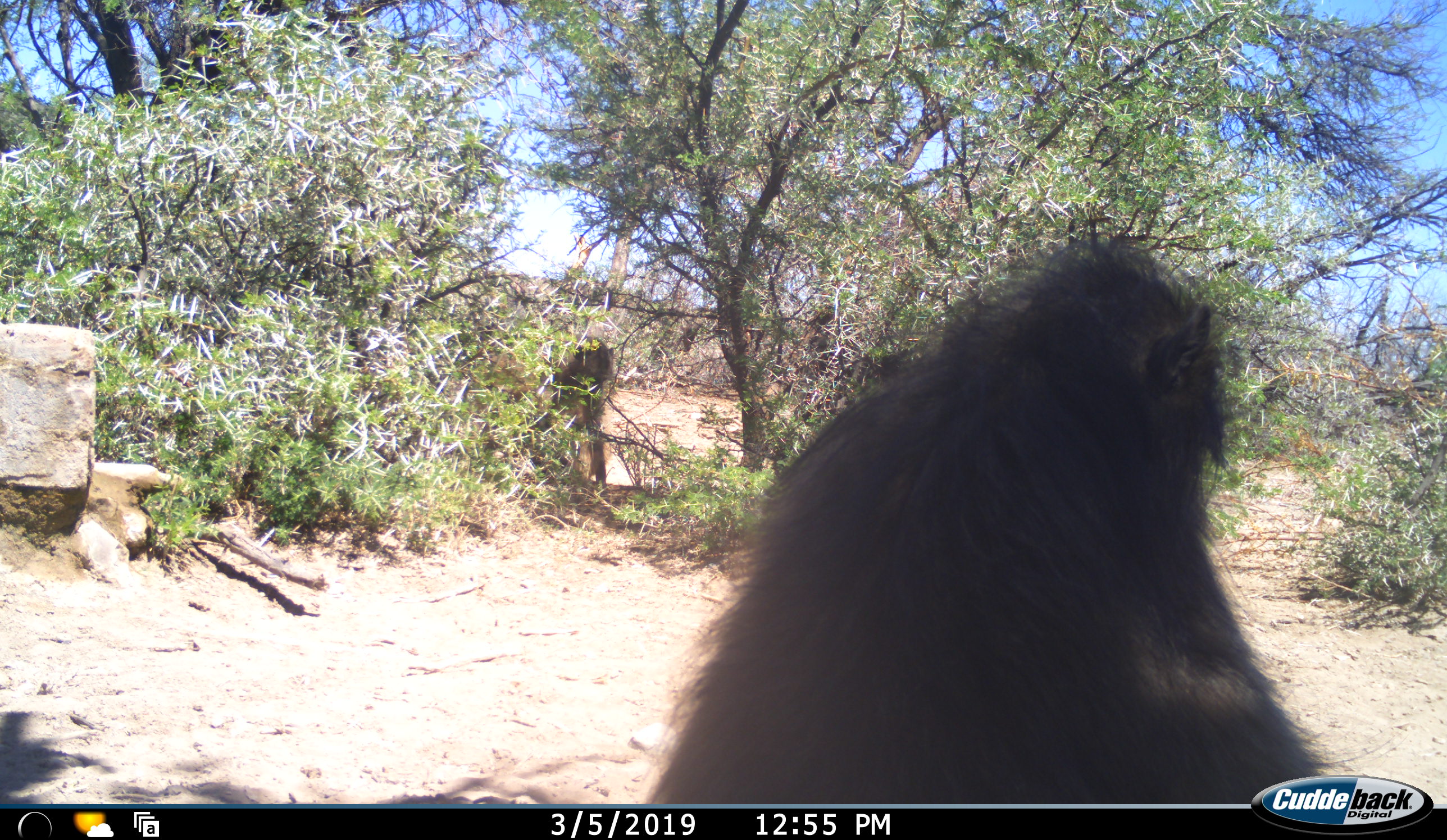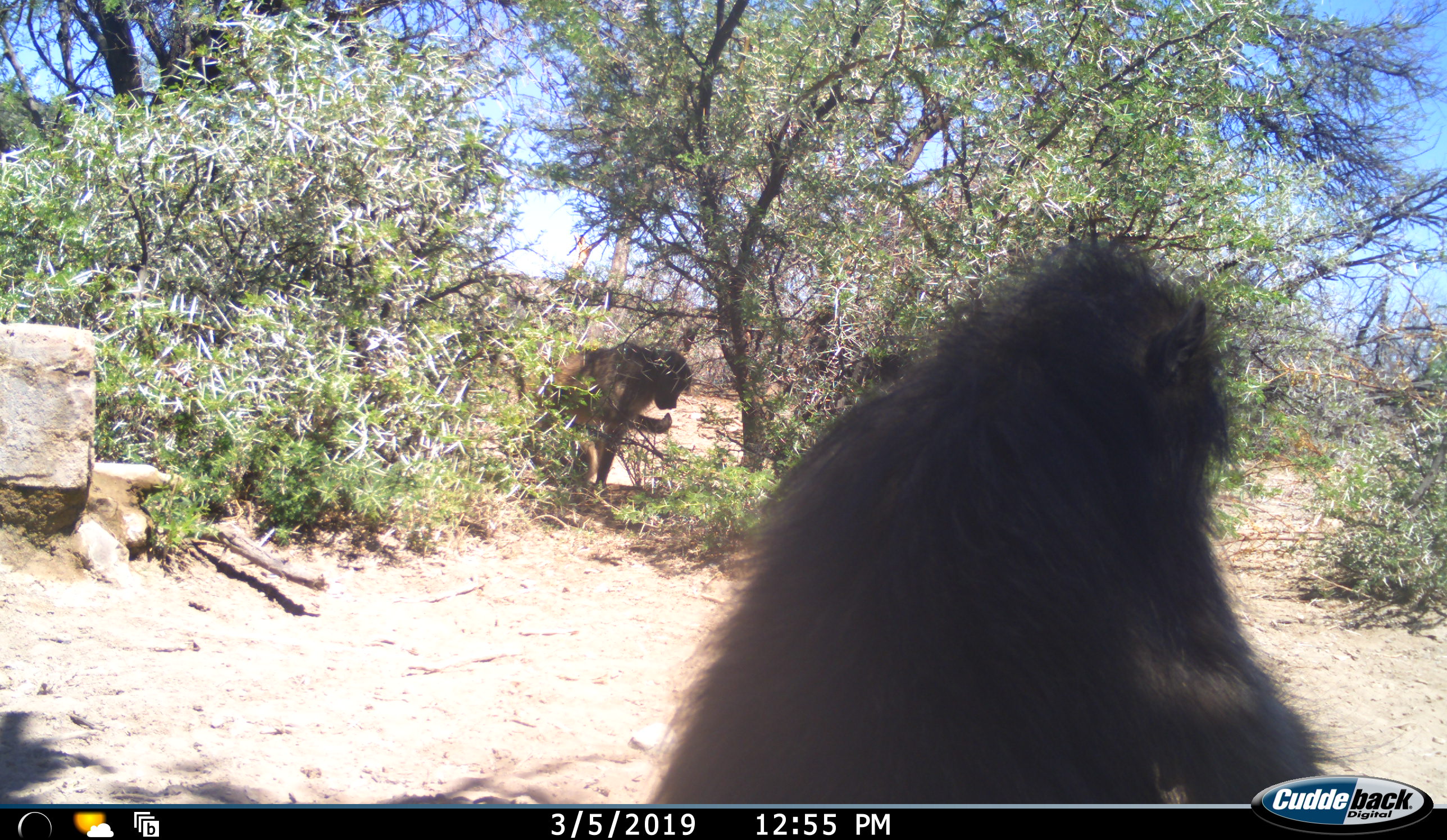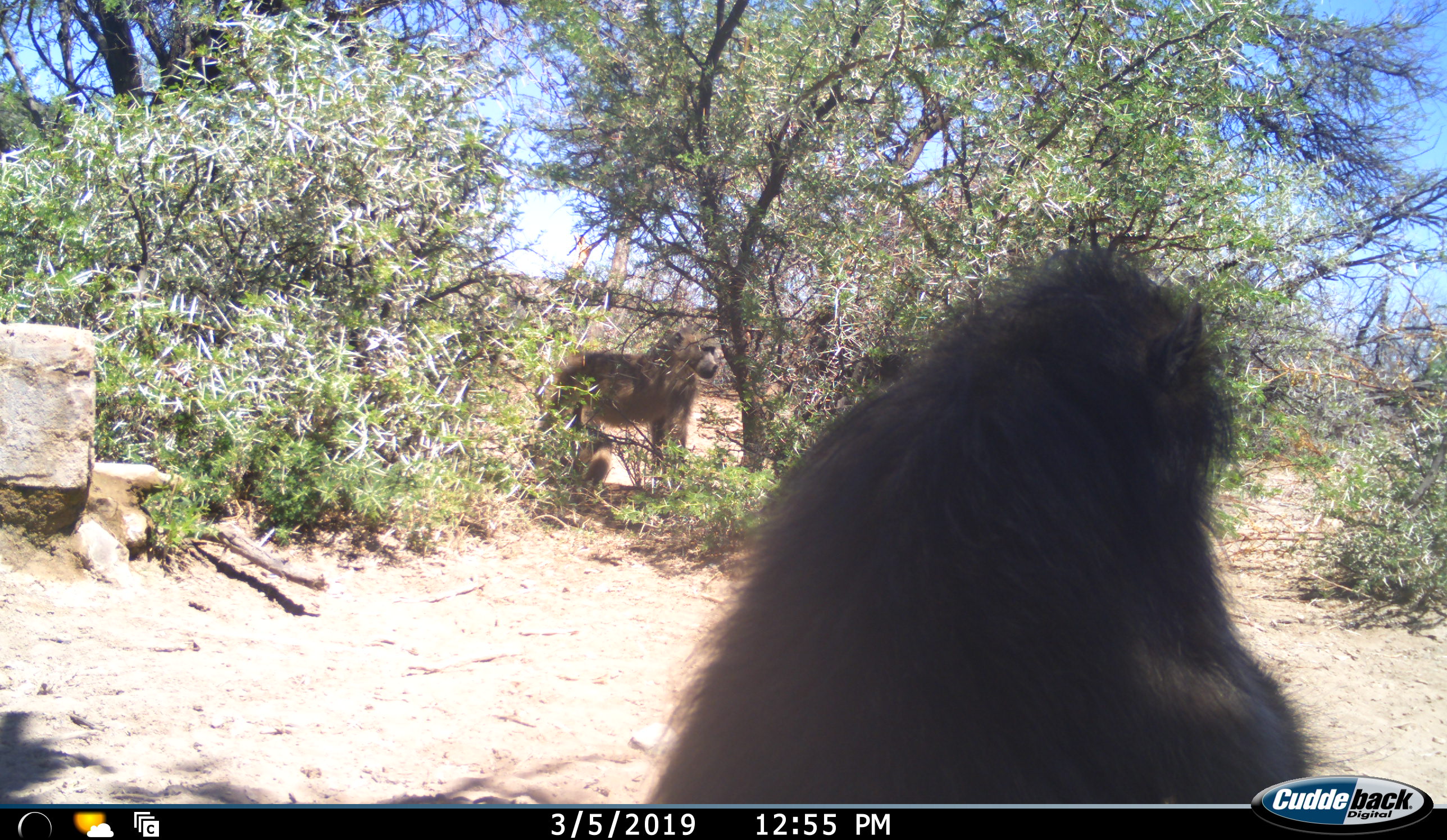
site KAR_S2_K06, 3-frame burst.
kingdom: Animalia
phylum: Chordata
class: Mammalia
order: Primates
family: Cercopithecidae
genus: Papio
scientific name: Papio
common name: baboon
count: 2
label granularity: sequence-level